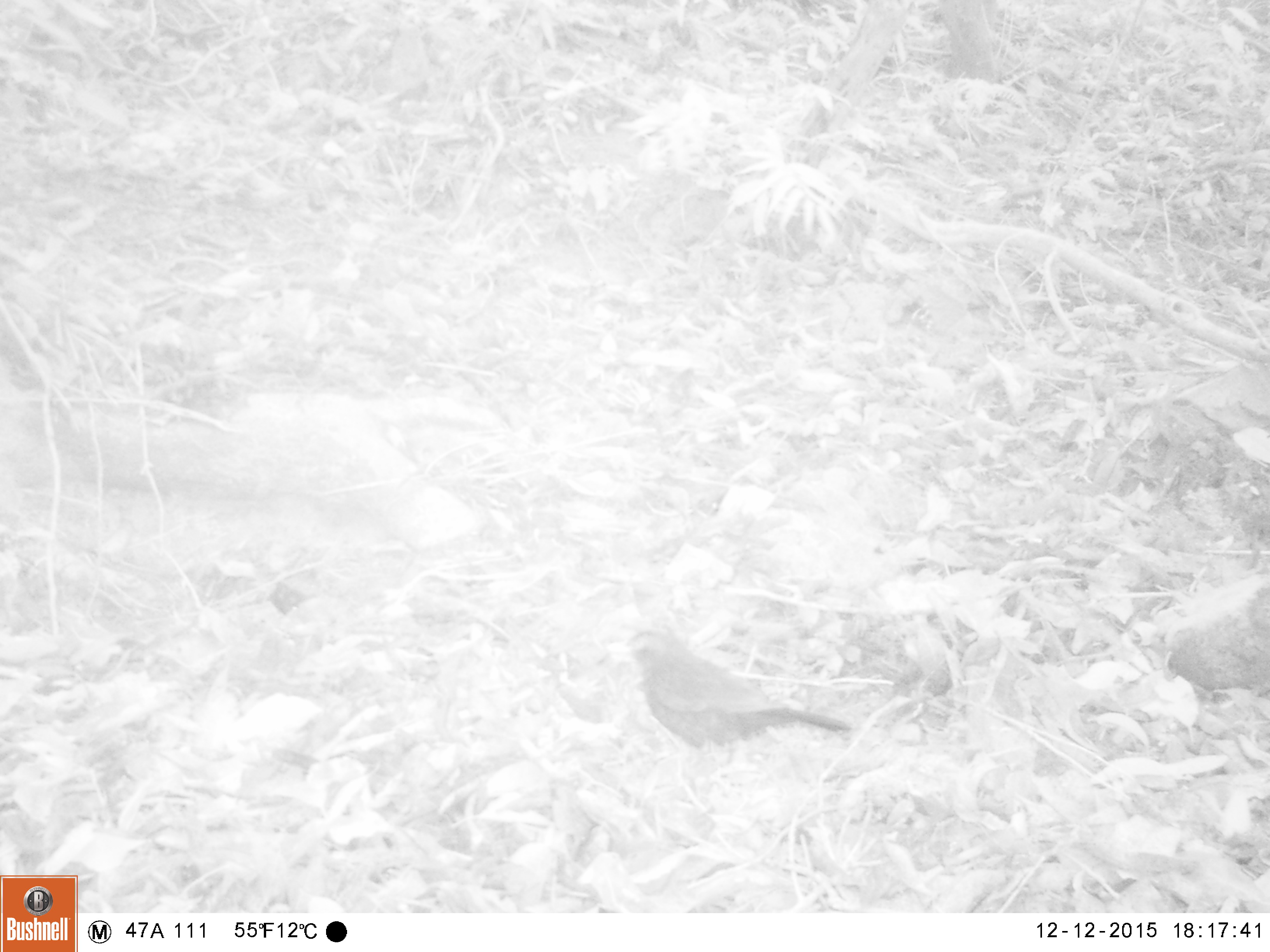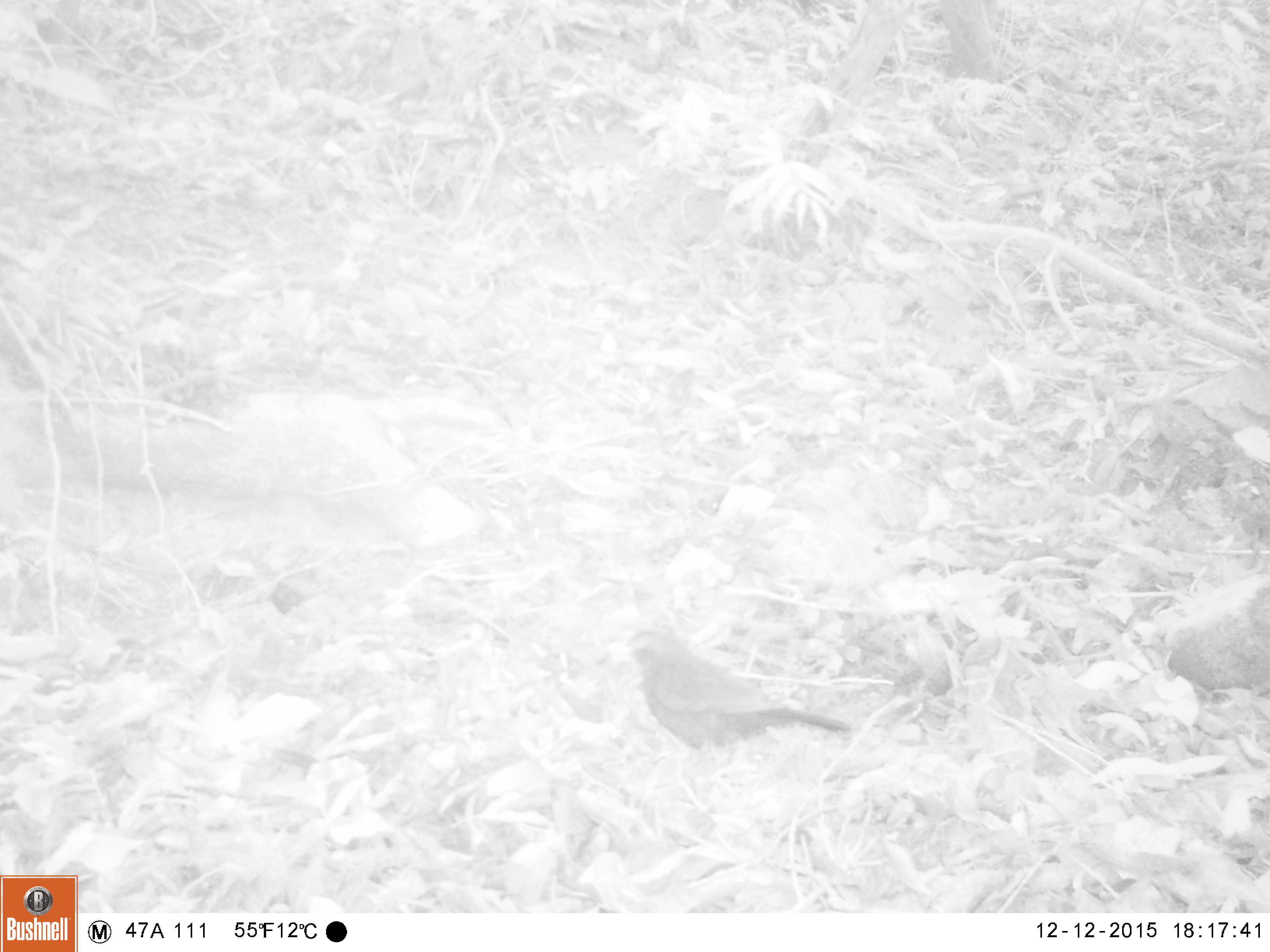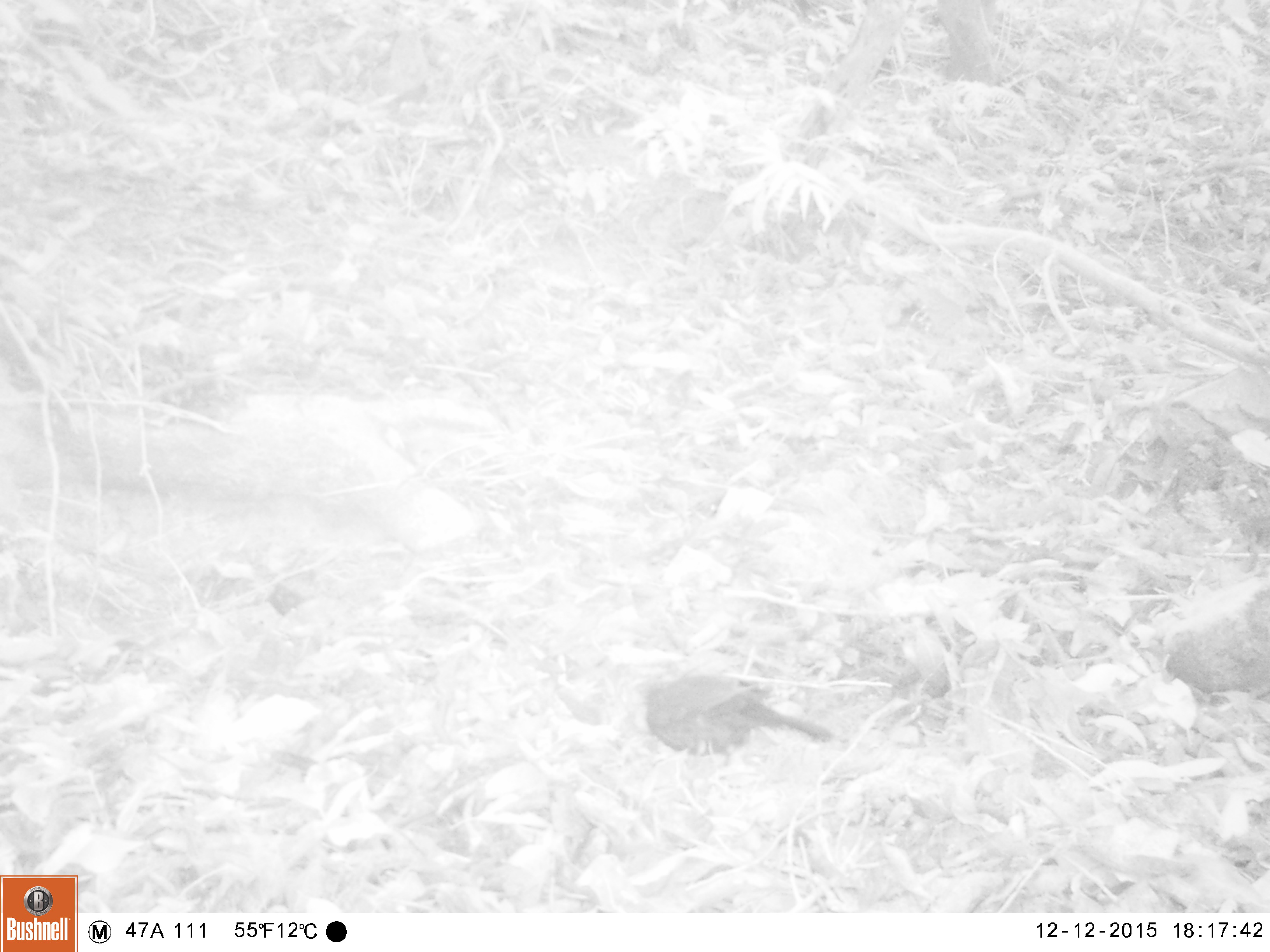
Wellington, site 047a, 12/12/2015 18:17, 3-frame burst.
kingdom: Animalia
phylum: Chordata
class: Aves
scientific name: Aves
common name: bird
Bird (Aves).